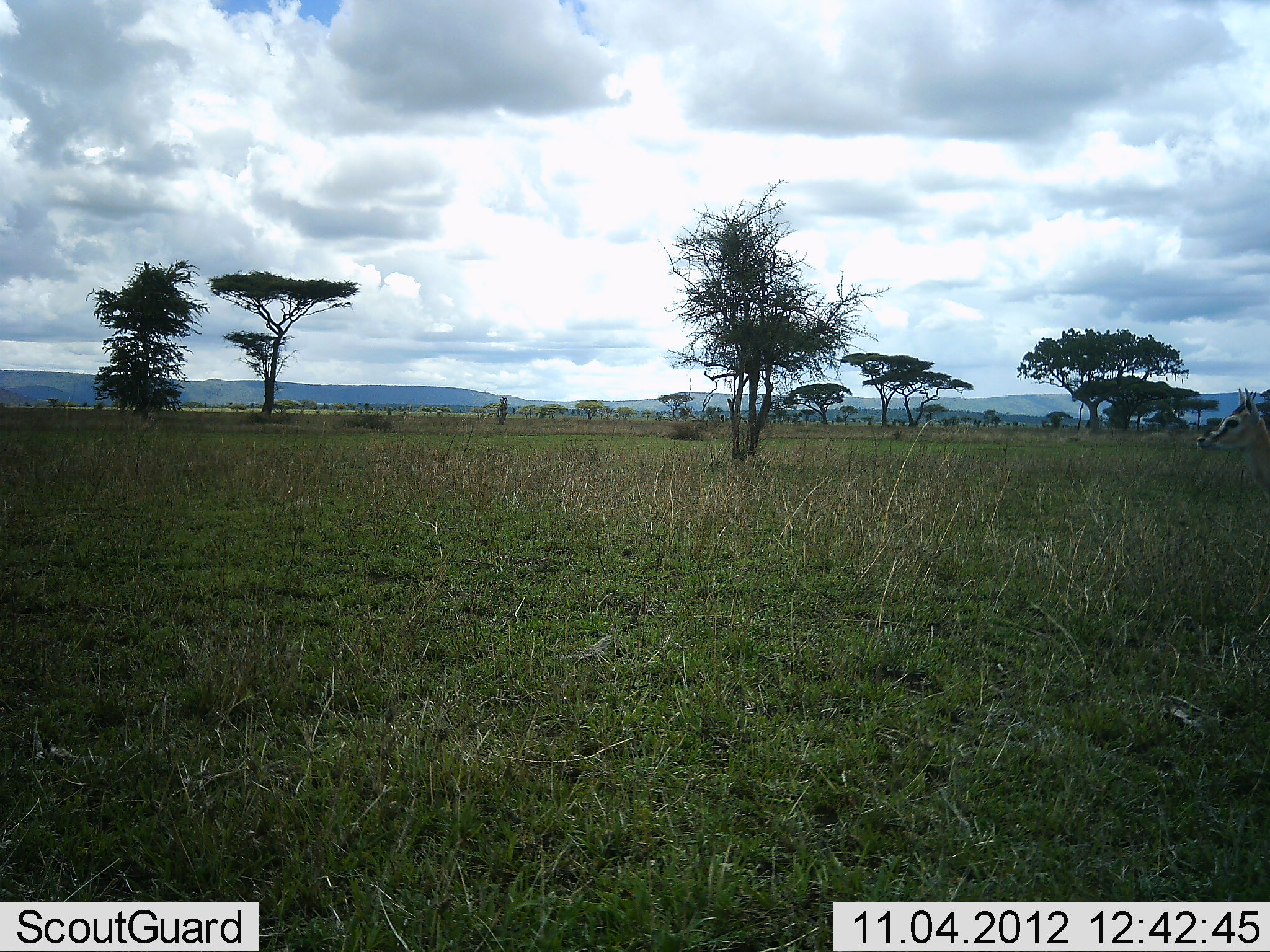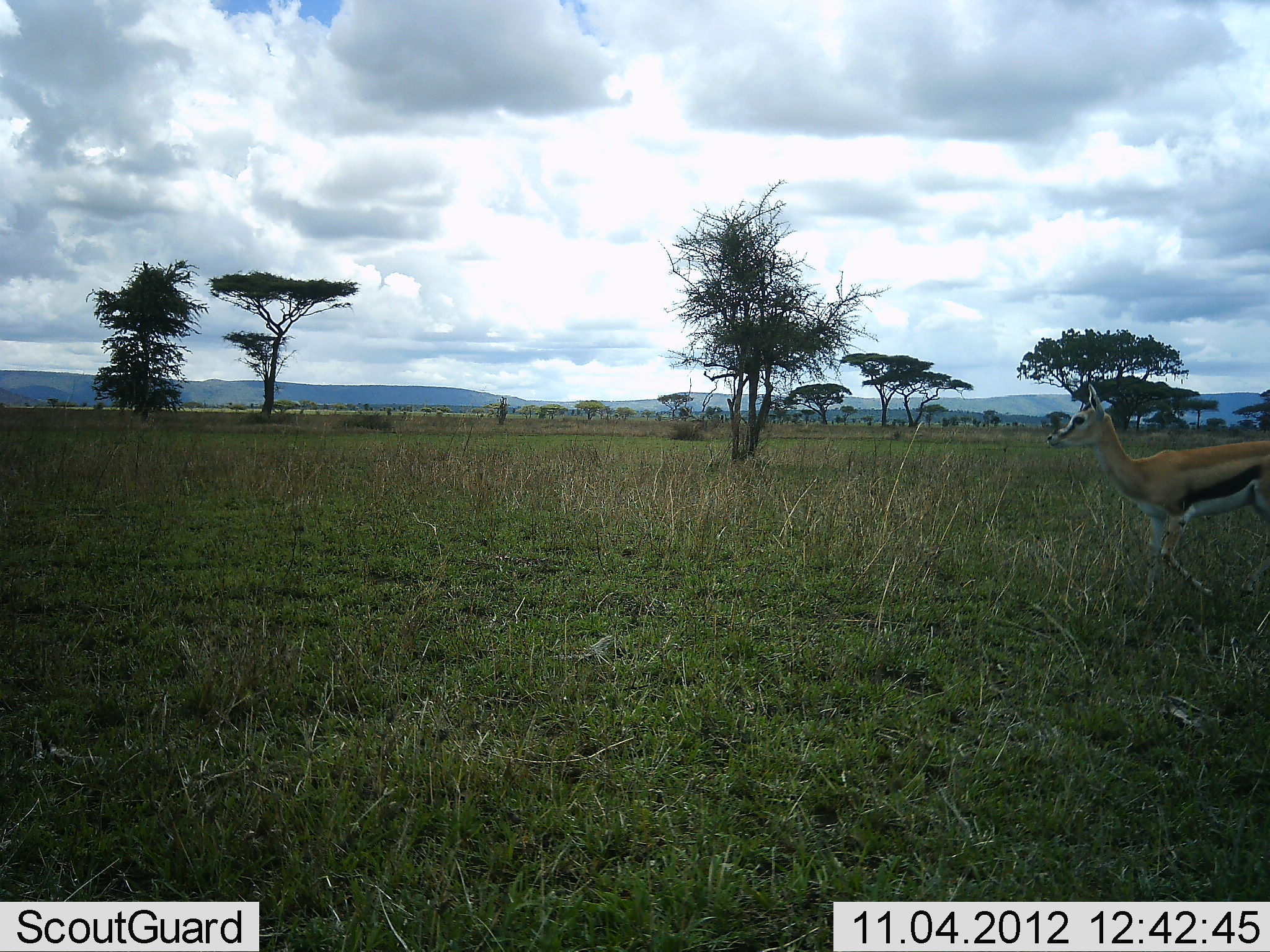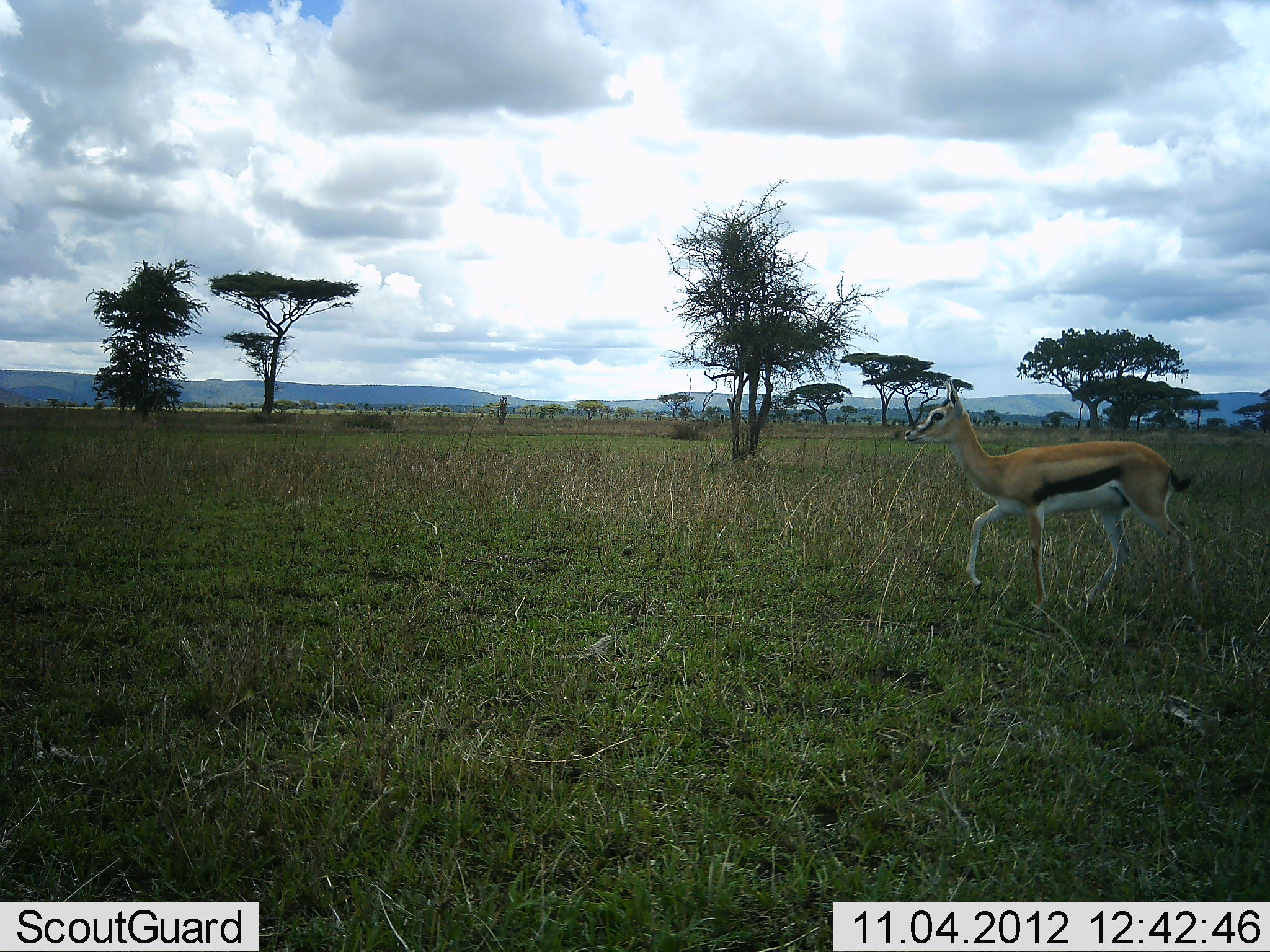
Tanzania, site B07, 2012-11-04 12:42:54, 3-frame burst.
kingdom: Animalia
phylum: Chordata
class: Mammalia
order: Artiodactyla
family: Bovidae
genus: Eudorcas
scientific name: Eudorcas thomsonii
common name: thomson's gazelle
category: gazellethomsons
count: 1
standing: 10%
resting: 0%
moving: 100%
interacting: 0%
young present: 0%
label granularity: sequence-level